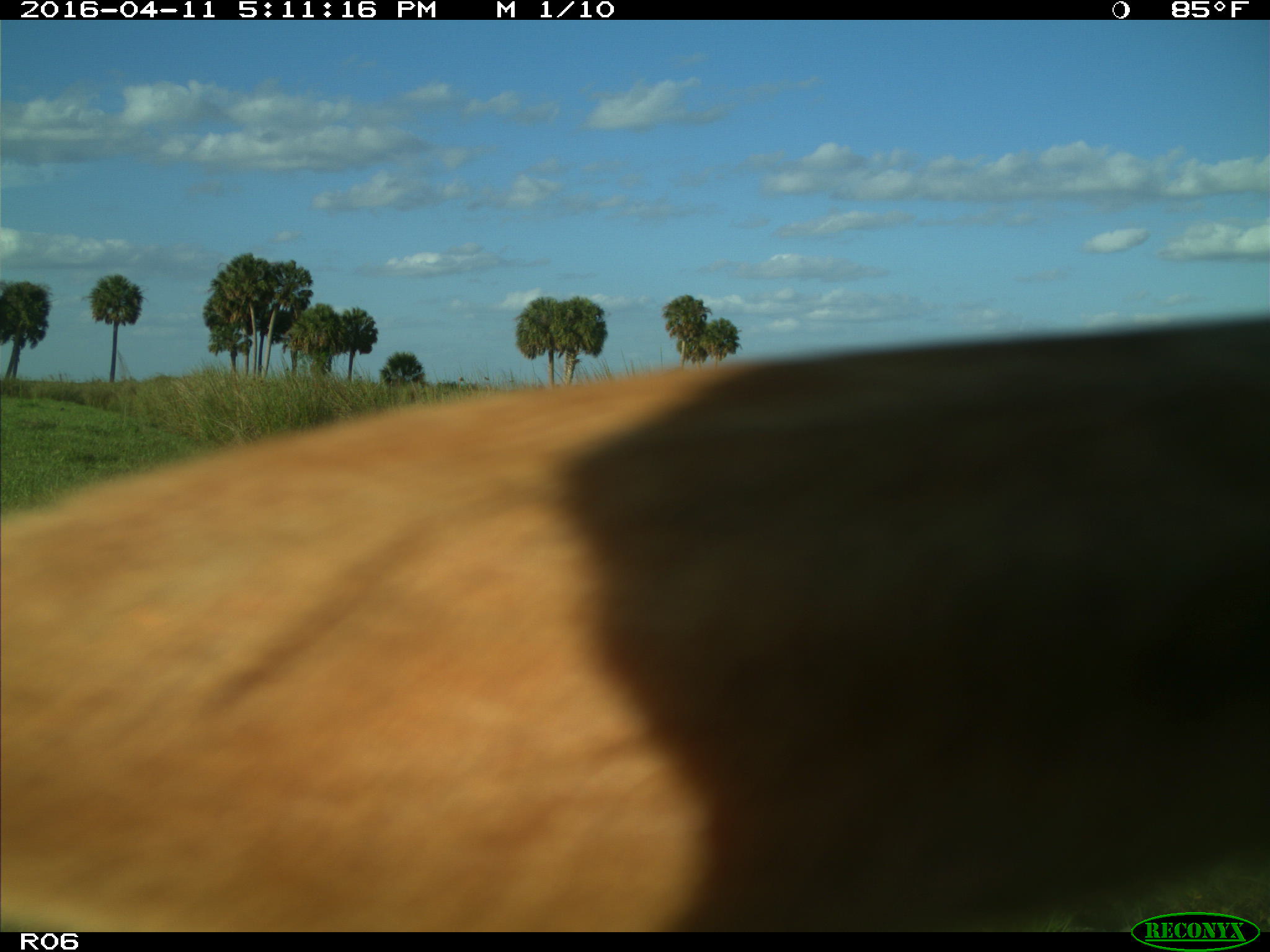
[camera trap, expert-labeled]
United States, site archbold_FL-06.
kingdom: Animalia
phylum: Chordata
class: Mammalia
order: Artiodactyla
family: Bovidae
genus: Bos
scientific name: Bos taurus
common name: domestic cow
Bos taurus (domestic cow).